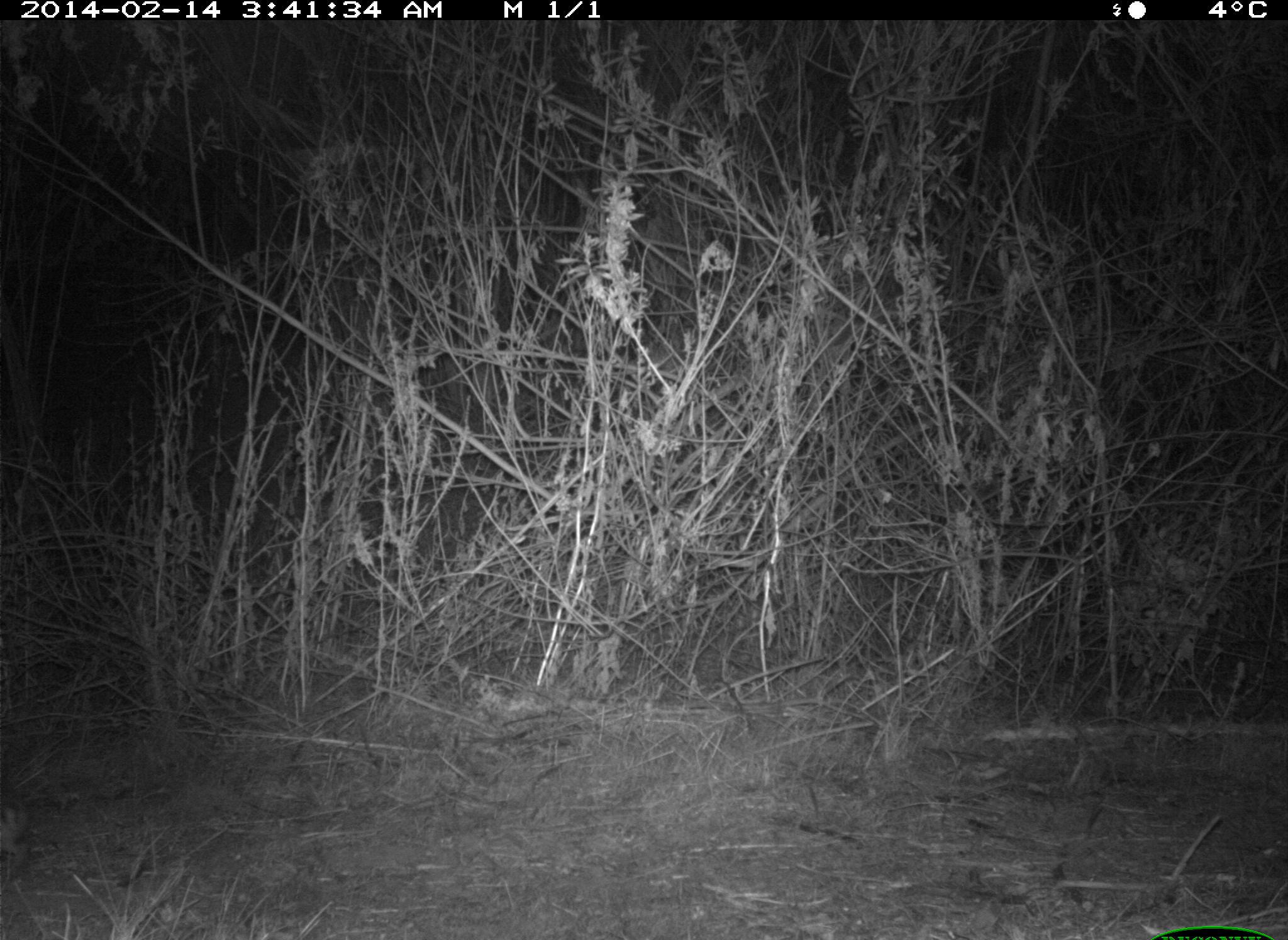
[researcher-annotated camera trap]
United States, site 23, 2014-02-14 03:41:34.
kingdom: Animalia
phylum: Chordata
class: Mammalia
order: Lagomorpha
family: Leporidae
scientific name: Leporidae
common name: rabbits and hares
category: rabbit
Rabbit (rabbits and hares) (Leporidae).